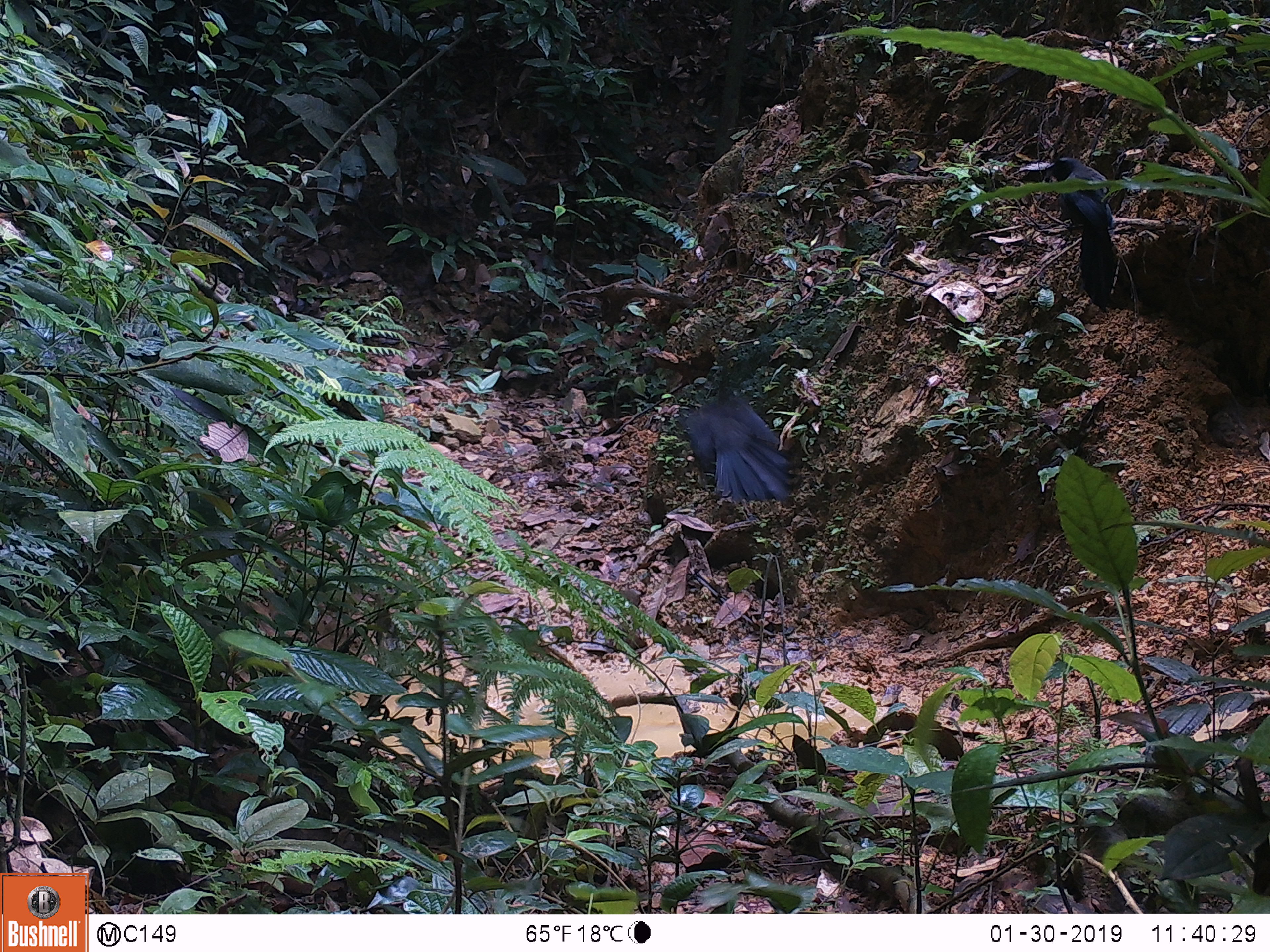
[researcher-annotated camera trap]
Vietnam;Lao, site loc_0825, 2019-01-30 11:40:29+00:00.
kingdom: Animalia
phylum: Chordata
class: Aves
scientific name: Aves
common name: bird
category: unidentified bird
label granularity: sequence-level